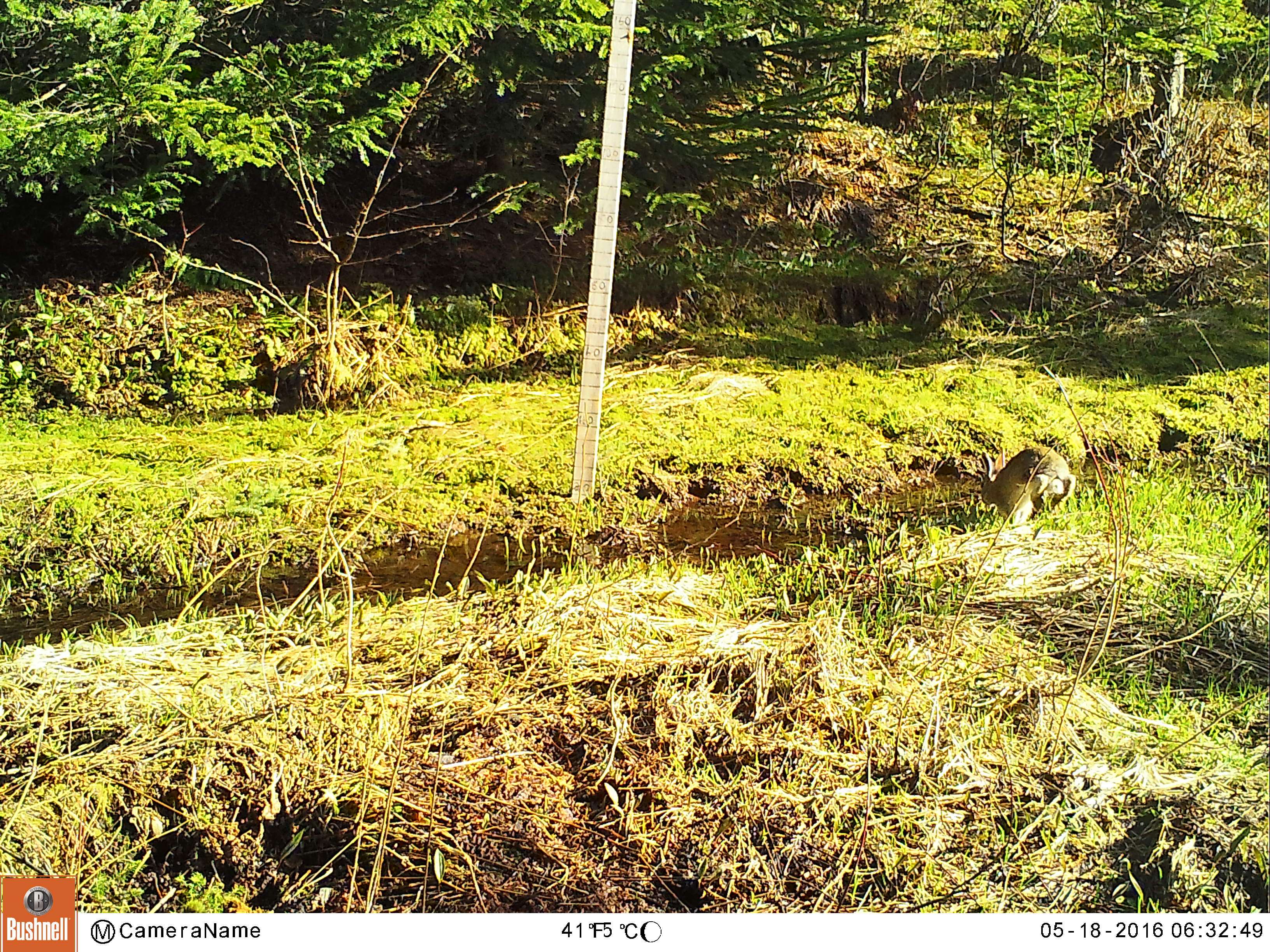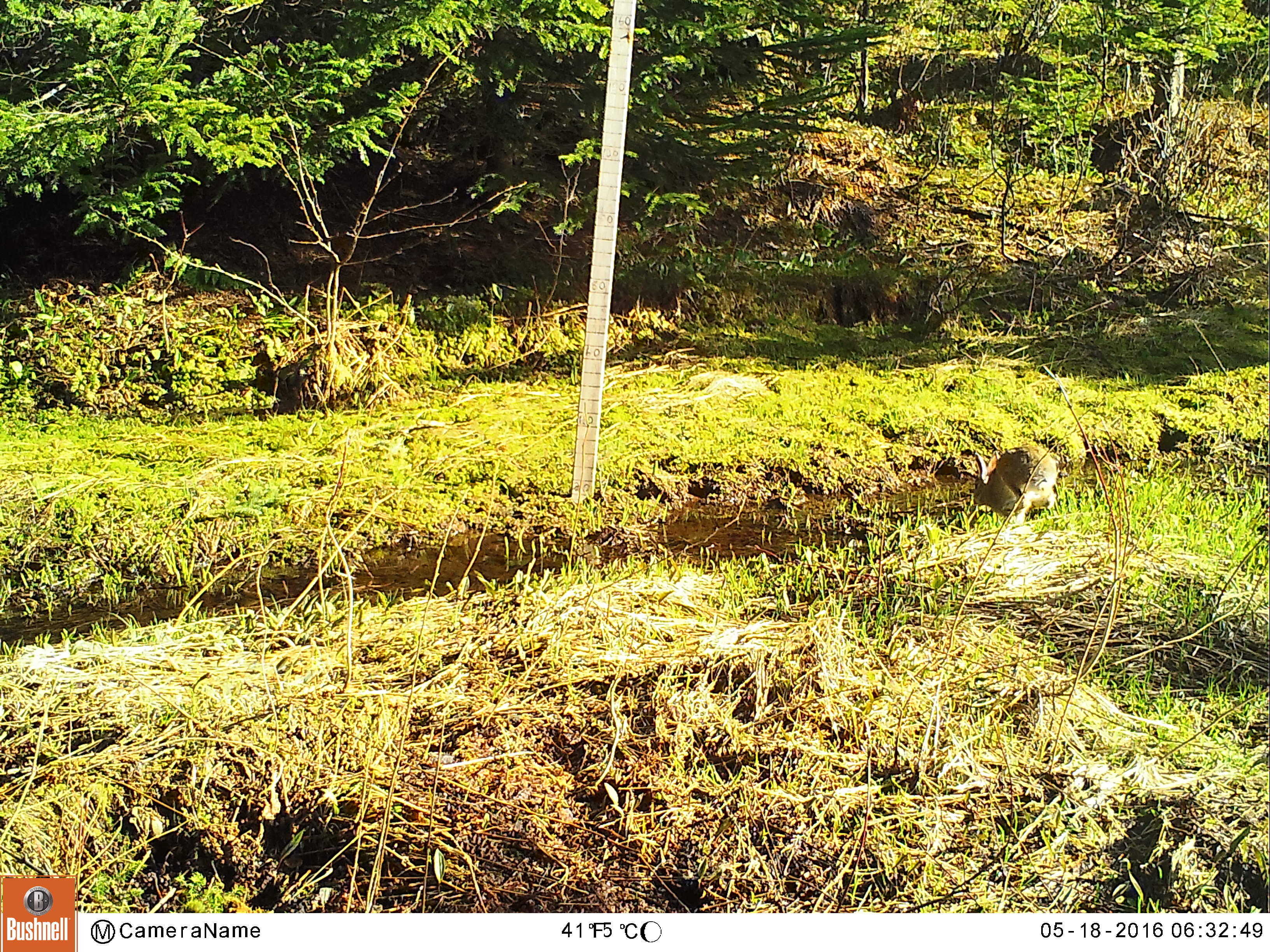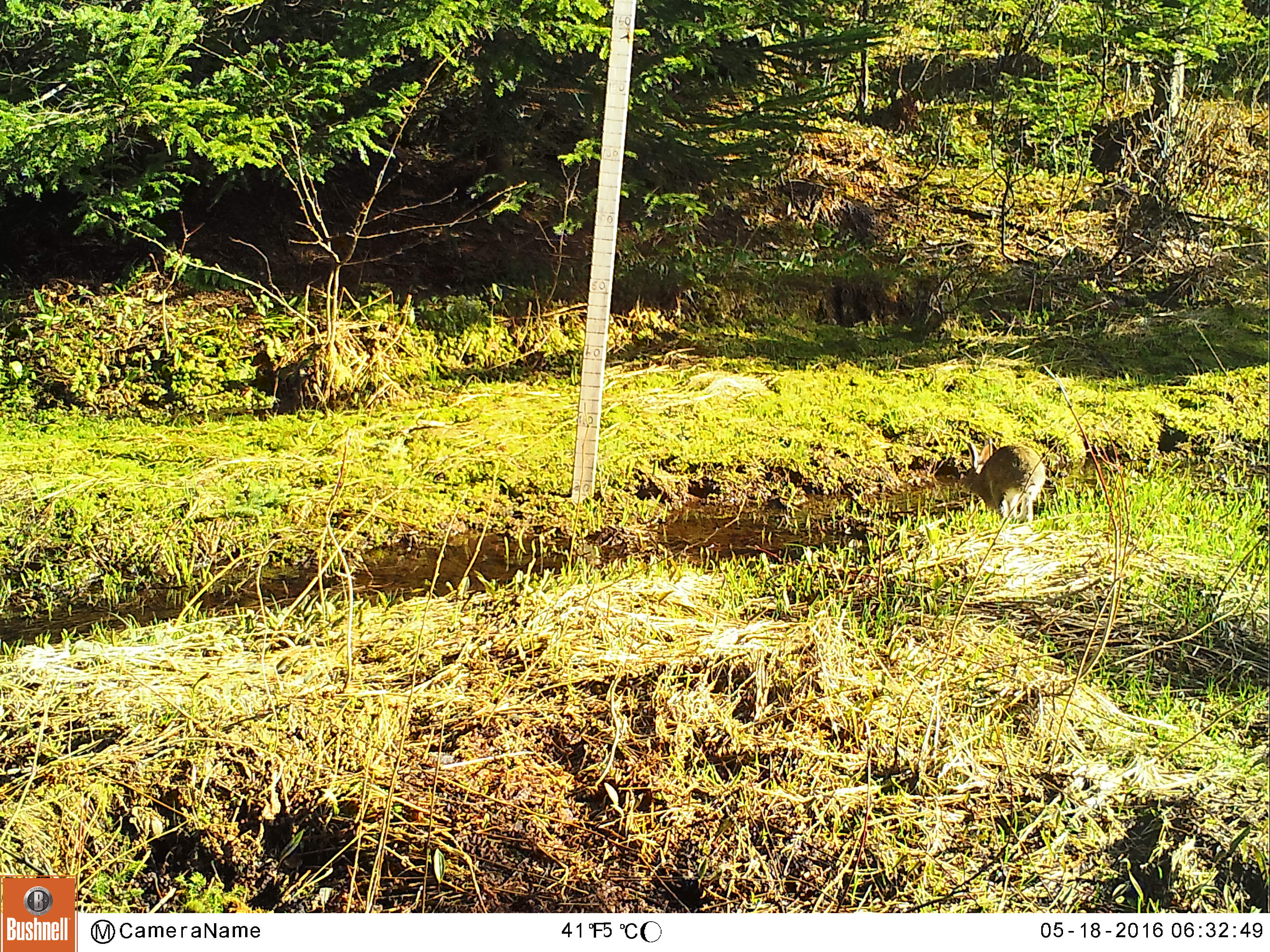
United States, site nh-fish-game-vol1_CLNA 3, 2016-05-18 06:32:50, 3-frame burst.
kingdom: Animalia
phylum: Chordata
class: Mammalia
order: Lagomorpha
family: Leporidae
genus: Lepus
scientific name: Lepus americanus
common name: snowshoe hare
Snowshoe hare (Lepus americanus).